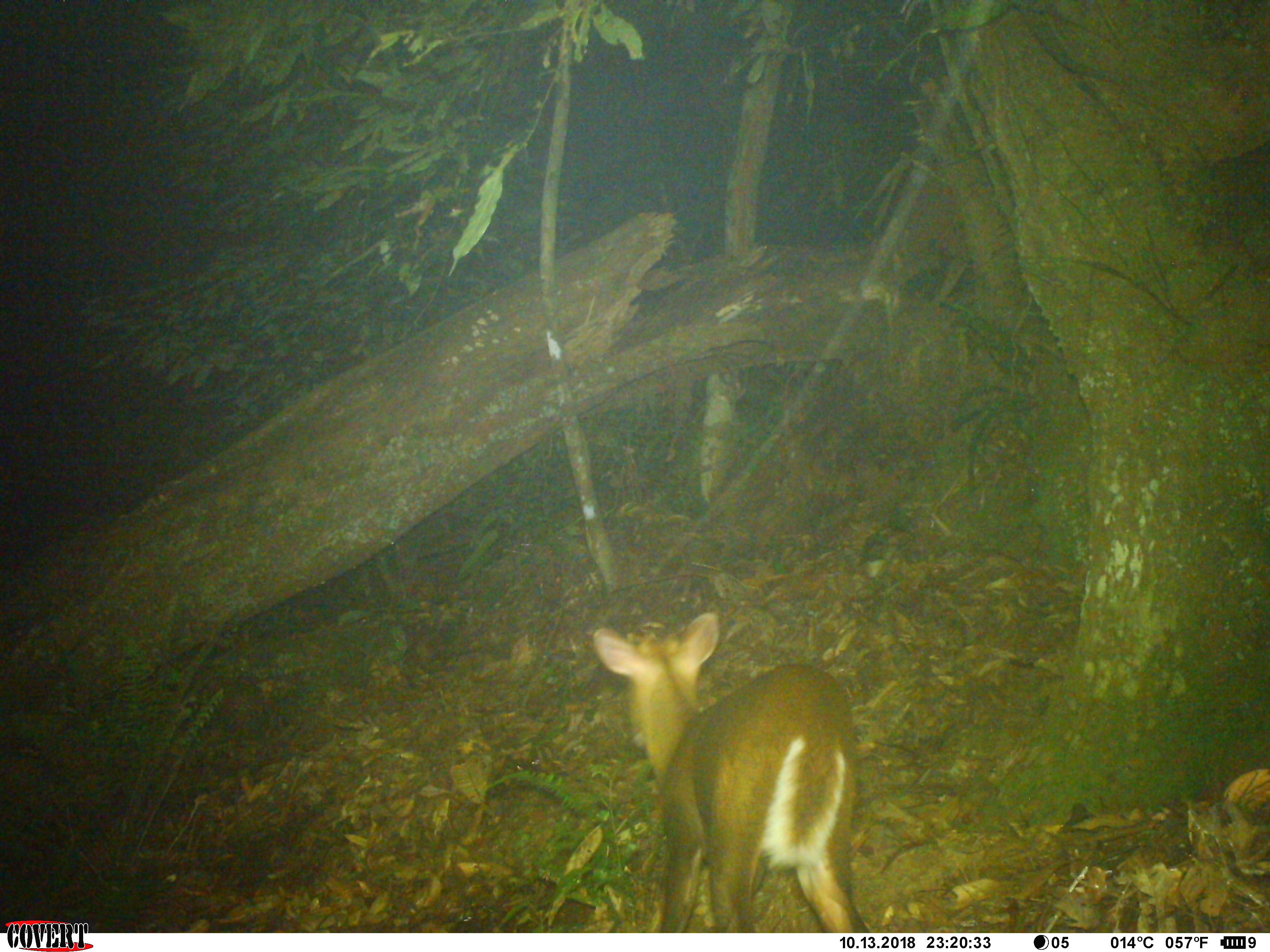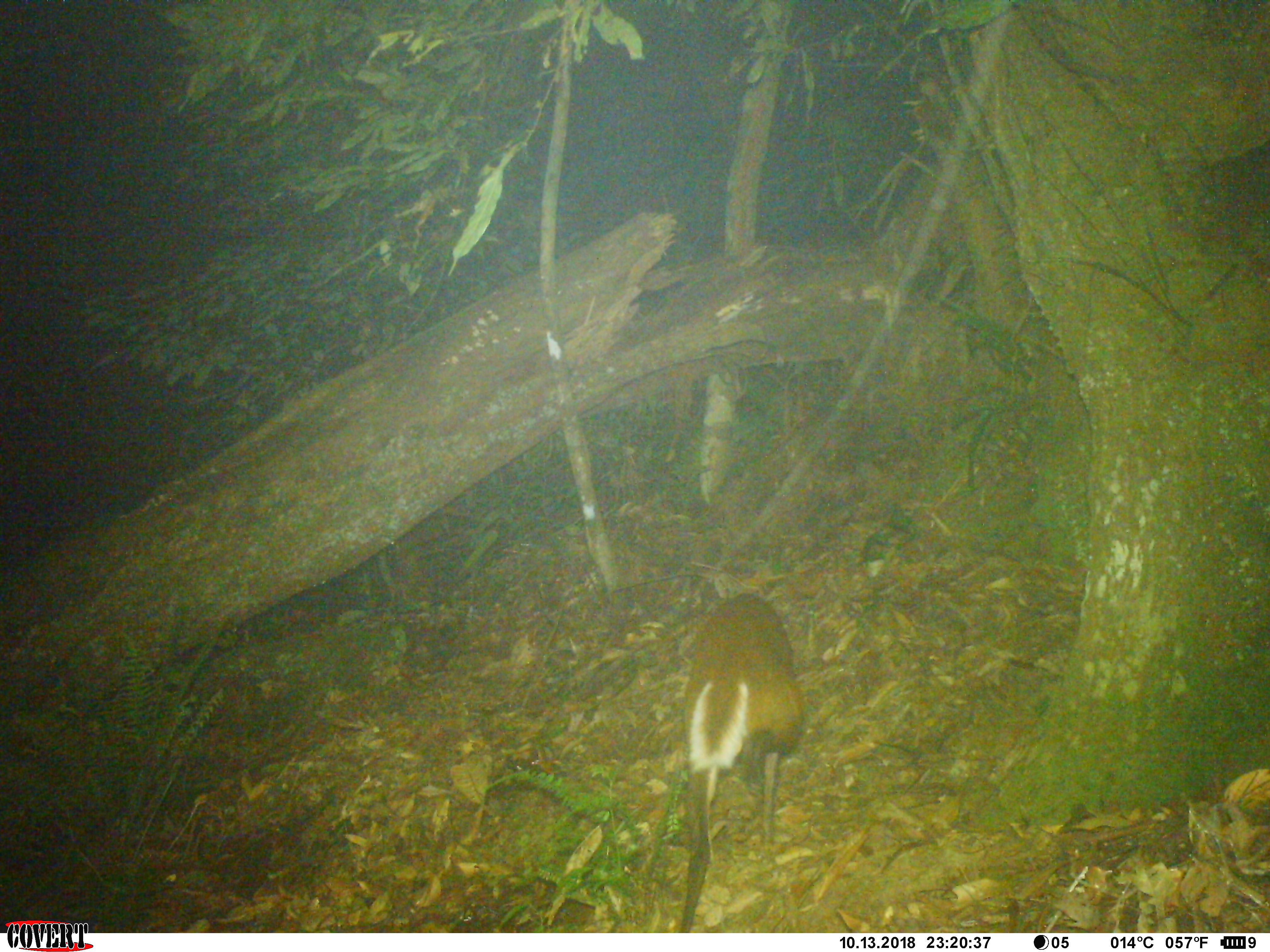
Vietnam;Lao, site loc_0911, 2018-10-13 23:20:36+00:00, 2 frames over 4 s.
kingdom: Animalia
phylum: Chordata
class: Mammalia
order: Artiodactyla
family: Cervidae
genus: Muntiacus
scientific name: Muntiacus rooseveltorum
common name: roosevelt's muntjac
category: roosevelts muntjac group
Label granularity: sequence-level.